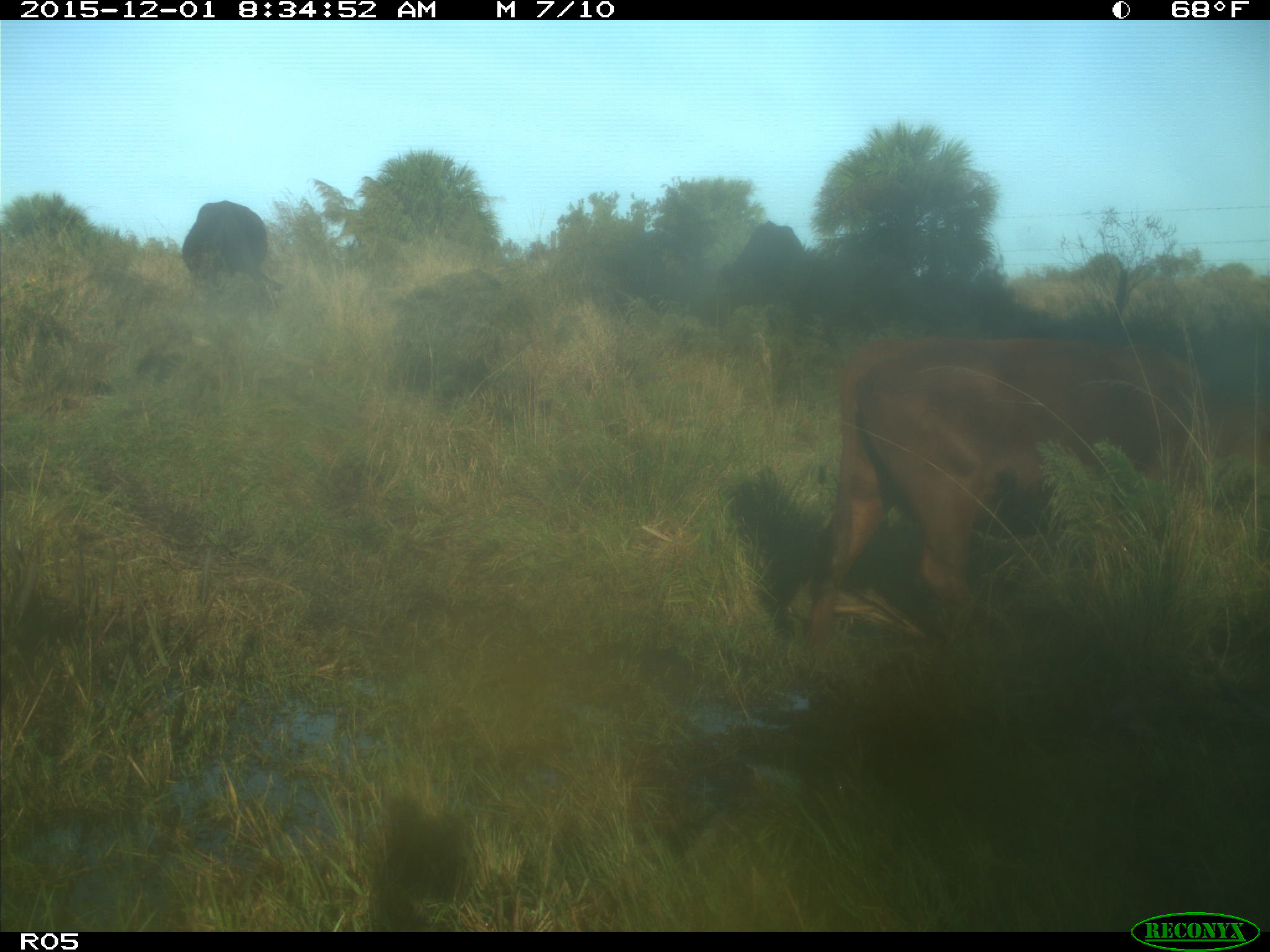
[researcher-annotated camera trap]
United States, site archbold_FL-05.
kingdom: Animalia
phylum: Chordata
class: Mammalia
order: Artiodactyla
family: Bovidae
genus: Bos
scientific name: Bos taurus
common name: domestic cow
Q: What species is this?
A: Bos taurus (domestic cow).